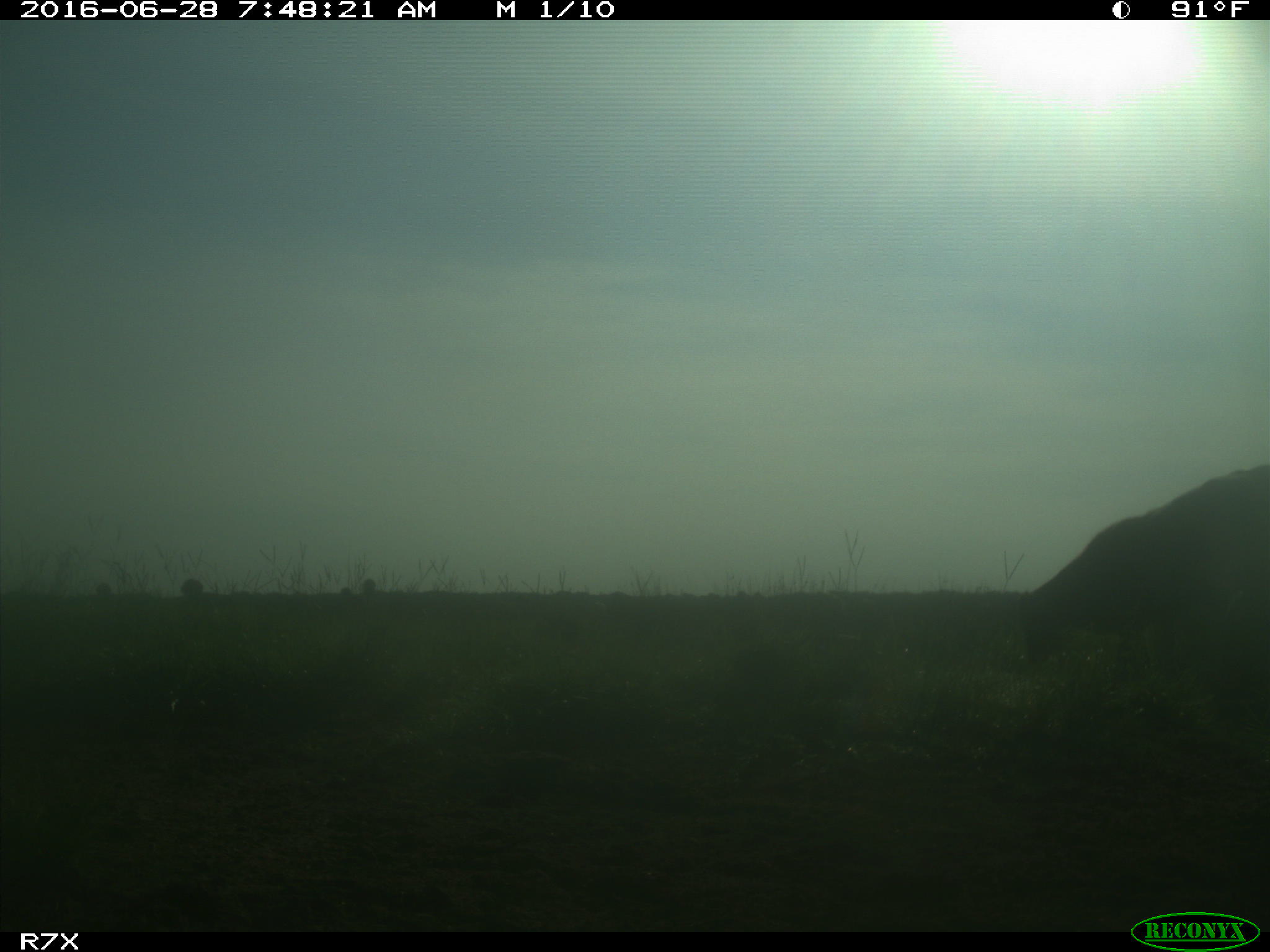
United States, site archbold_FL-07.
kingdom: Animalia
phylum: Chordata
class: Mammalia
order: Artiodactyla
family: Bovidae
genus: Bos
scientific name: Bos taurus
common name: domestic cow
Bos taurus (domestic cow).